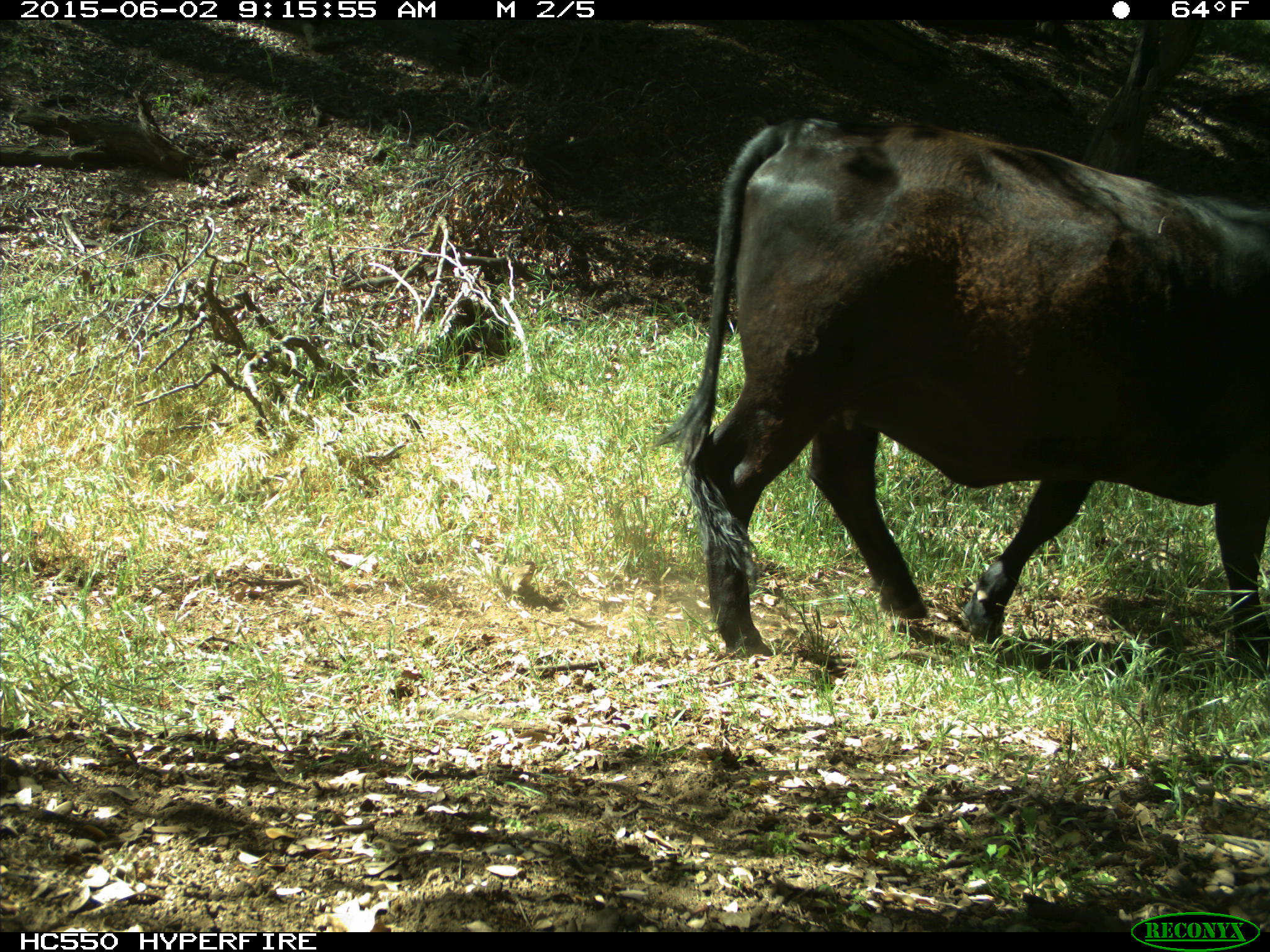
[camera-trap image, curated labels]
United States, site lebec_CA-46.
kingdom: Animalia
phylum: Chordata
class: Mammalia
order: Artiodactyla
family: Bovidae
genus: Bos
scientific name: Bos taurus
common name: domestic cow